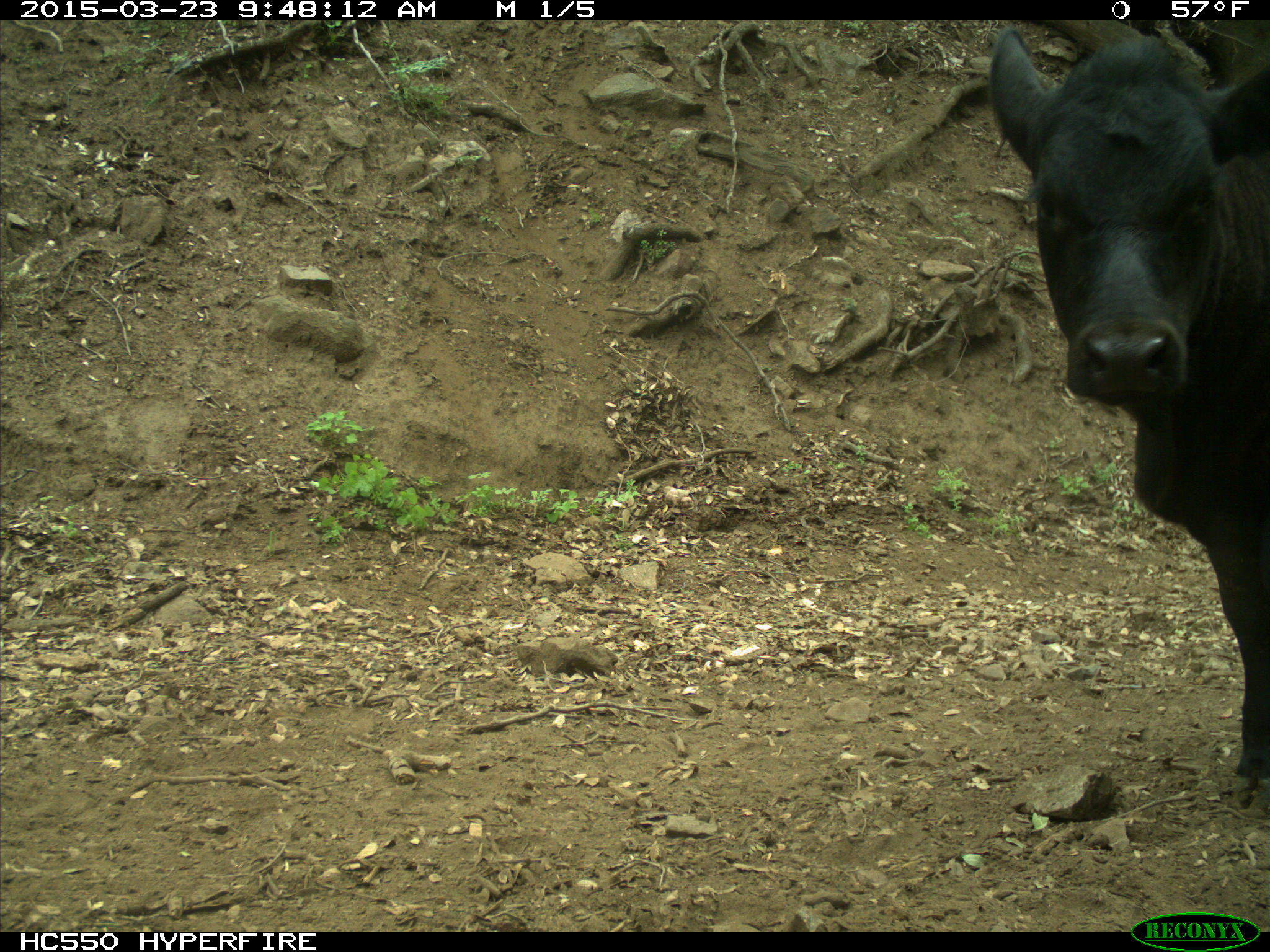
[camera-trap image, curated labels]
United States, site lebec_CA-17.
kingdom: Animalia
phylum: Chordata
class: Mammalia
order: Artiodactyla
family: Bovidae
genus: Bos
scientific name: Bos taurus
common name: domestic cow